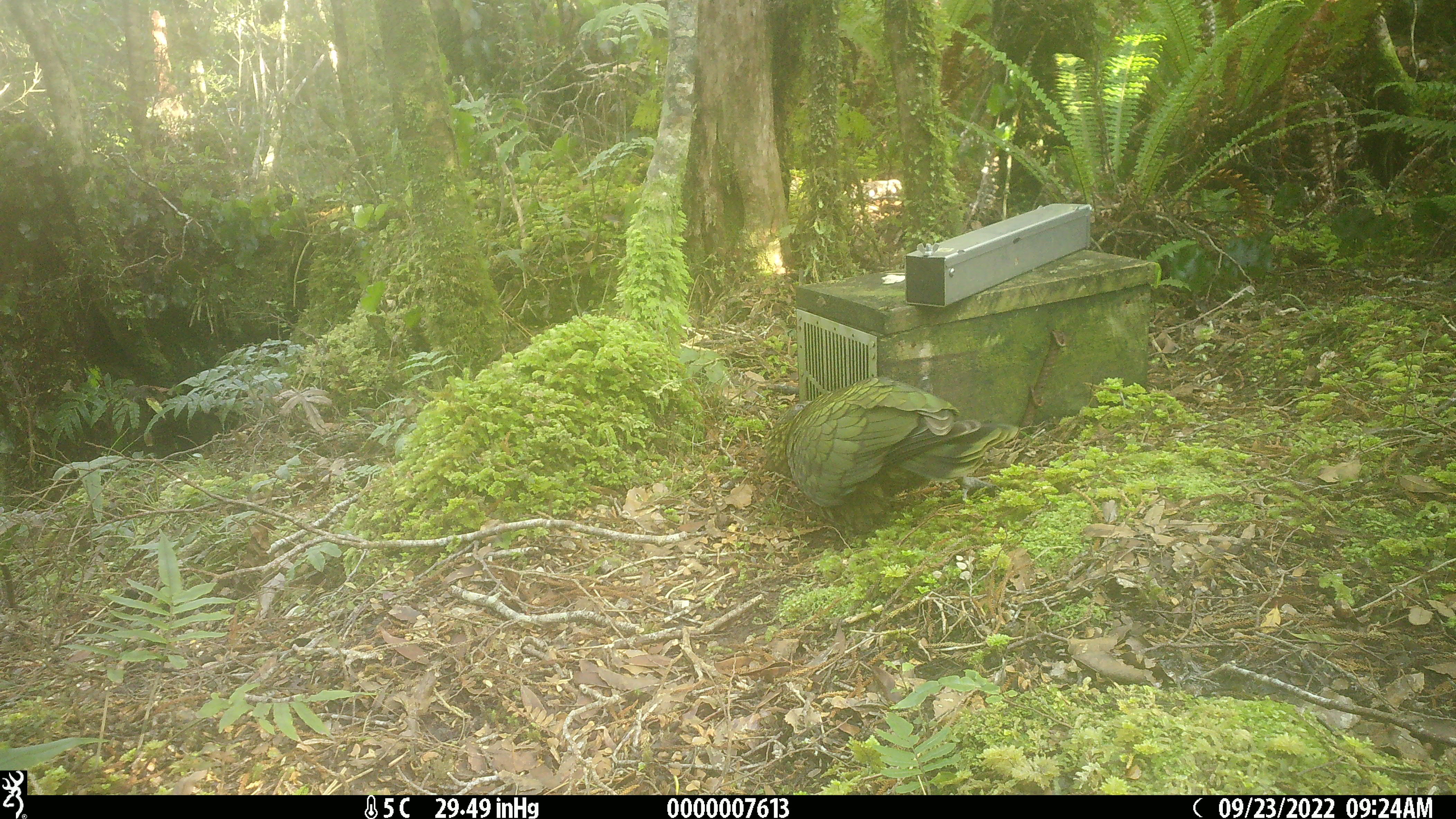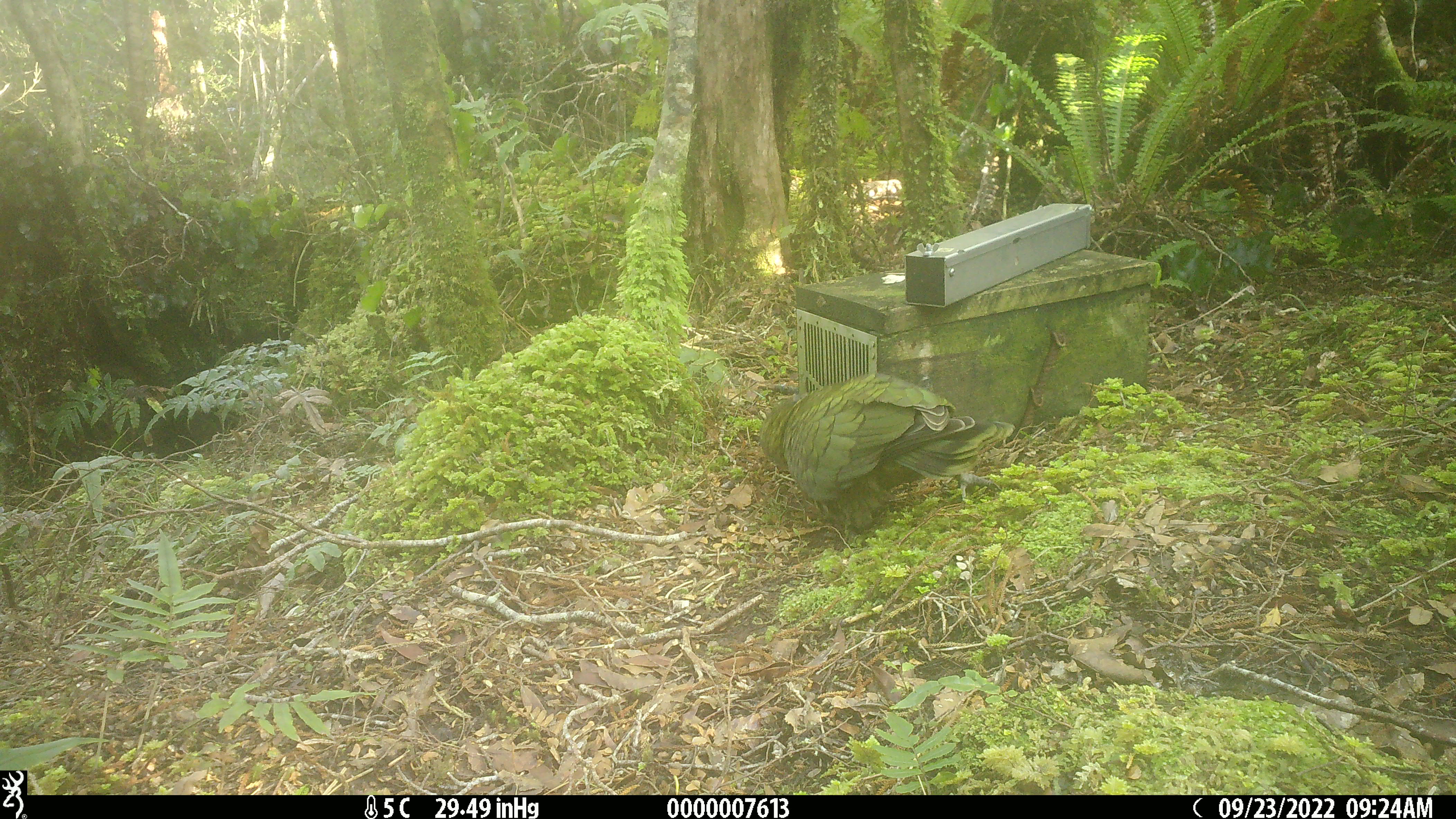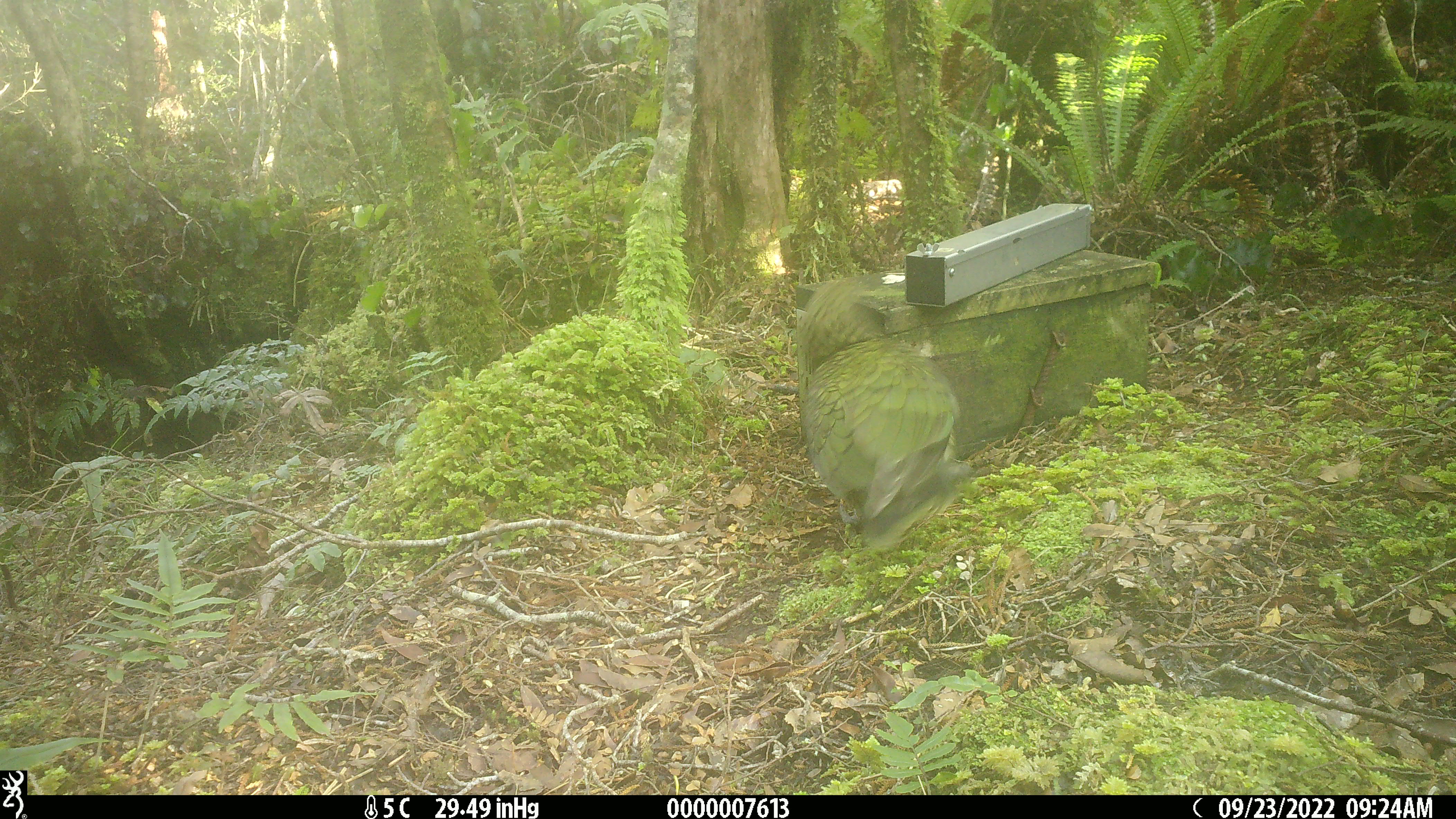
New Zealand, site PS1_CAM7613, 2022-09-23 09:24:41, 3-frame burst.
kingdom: Animalia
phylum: Chordata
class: Aves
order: Psittaciformes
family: Strigopidae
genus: Nestor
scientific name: Nestor notabilis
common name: kea